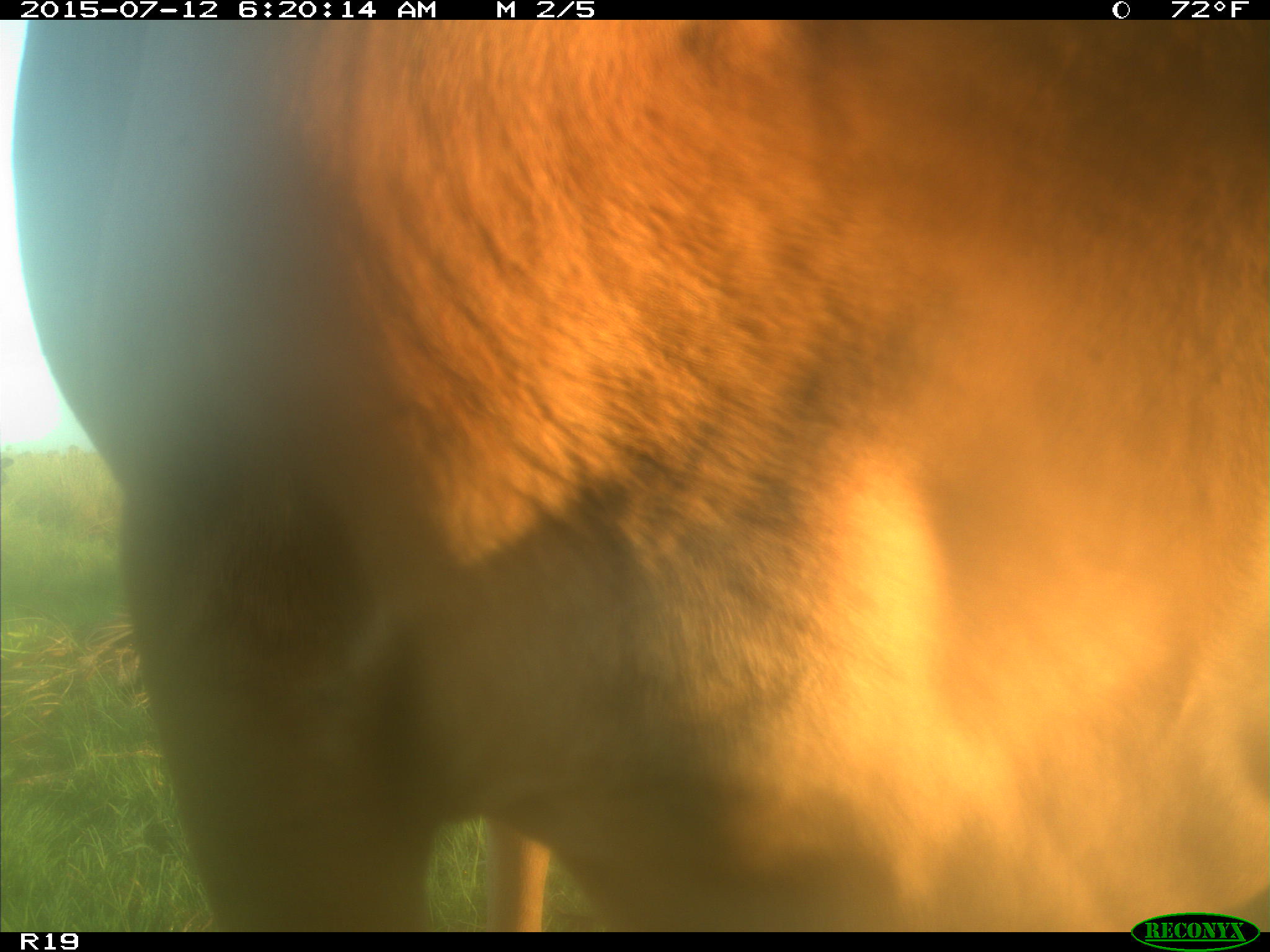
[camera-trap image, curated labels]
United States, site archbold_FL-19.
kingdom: Animalia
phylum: Chordata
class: Mammalia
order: Artiodactyla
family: Bovidae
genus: Bos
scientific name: Bos taurus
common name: domestic cow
Bos taurus (domestic cow).